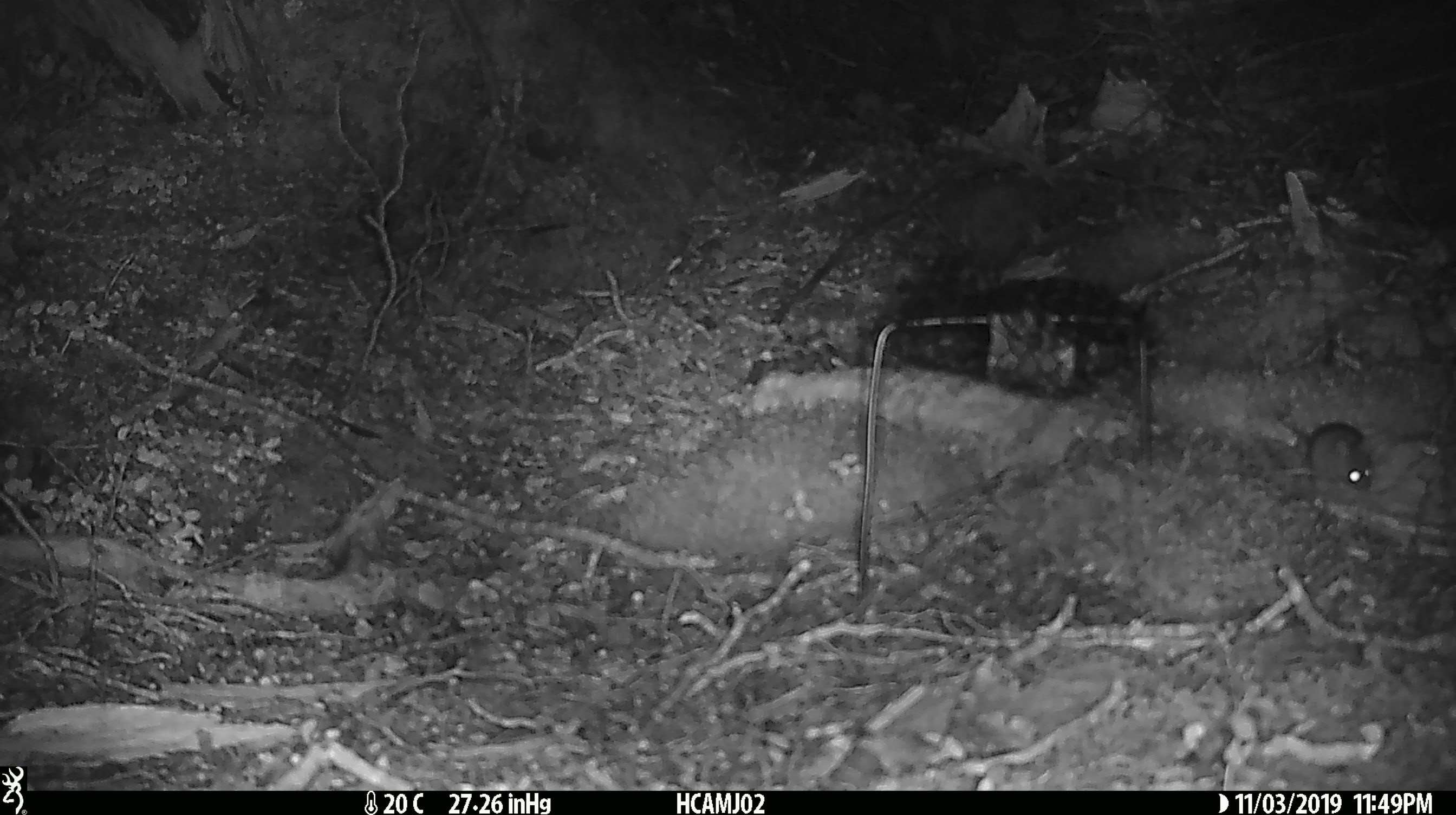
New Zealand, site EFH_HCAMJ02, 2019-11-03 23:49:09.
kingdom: Animalia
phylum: Chordata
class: Mammalia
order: Rodentia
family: Muridae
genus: Mus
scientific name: Mus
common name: mouse